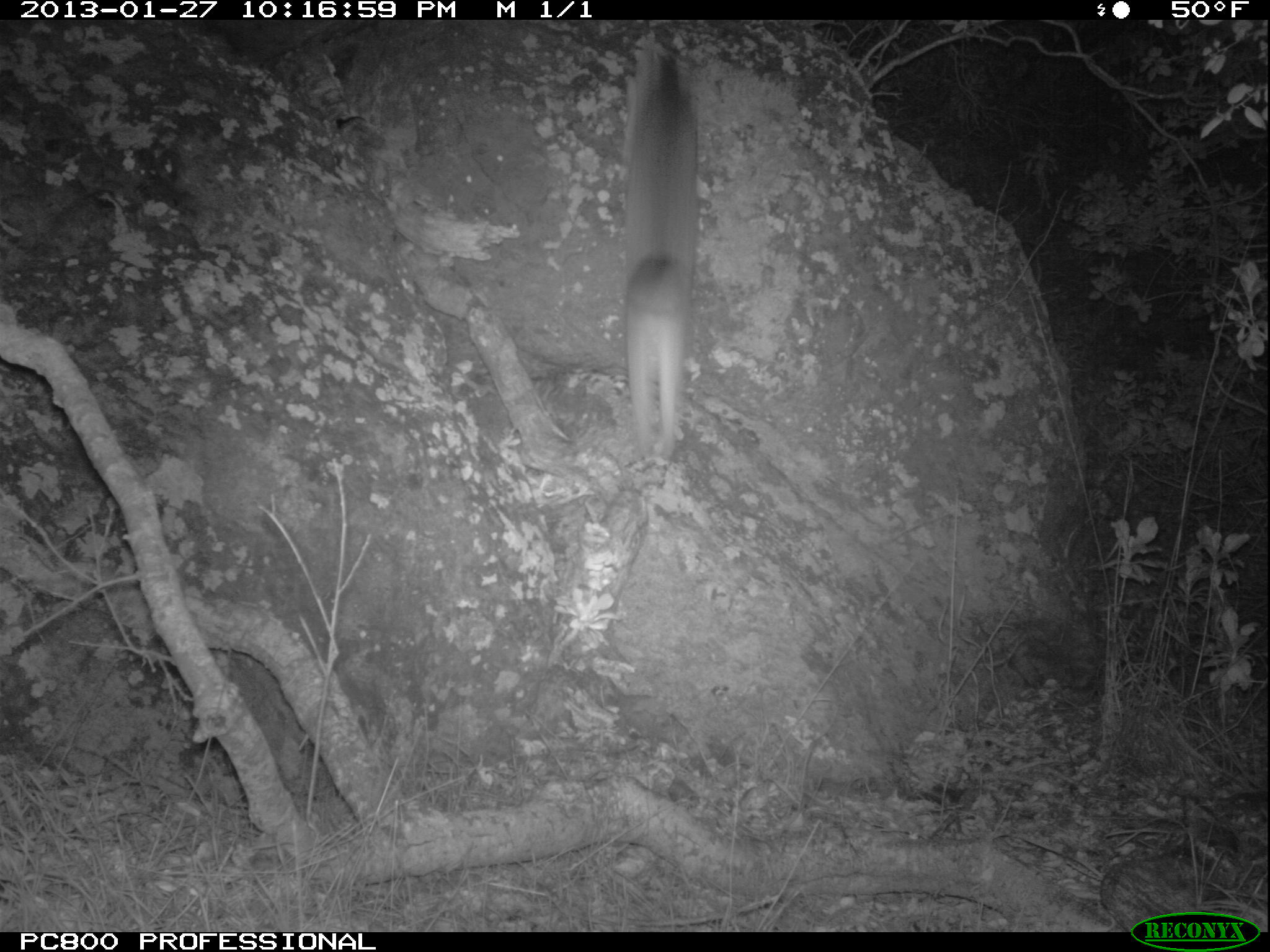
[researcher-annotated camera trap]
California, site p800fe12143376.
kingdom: Animalia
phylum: Chordata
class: Mammalia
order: Carnivora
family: Canidae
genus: Urocyon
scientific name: Urocyon littoralis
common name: island fox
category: fox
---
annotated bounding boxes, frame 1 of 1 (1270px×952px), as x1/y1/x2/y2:
fox: 622/46/699/461